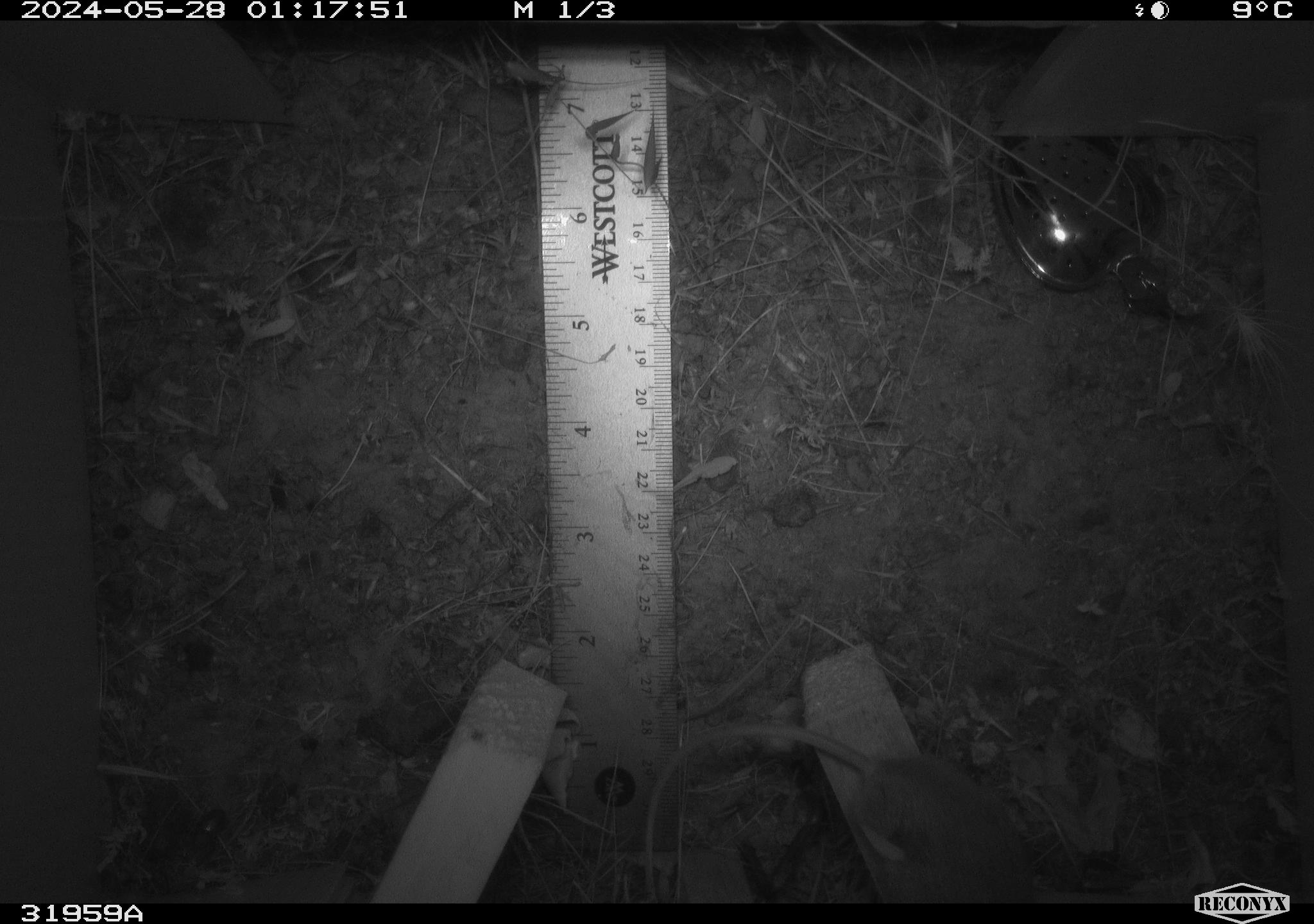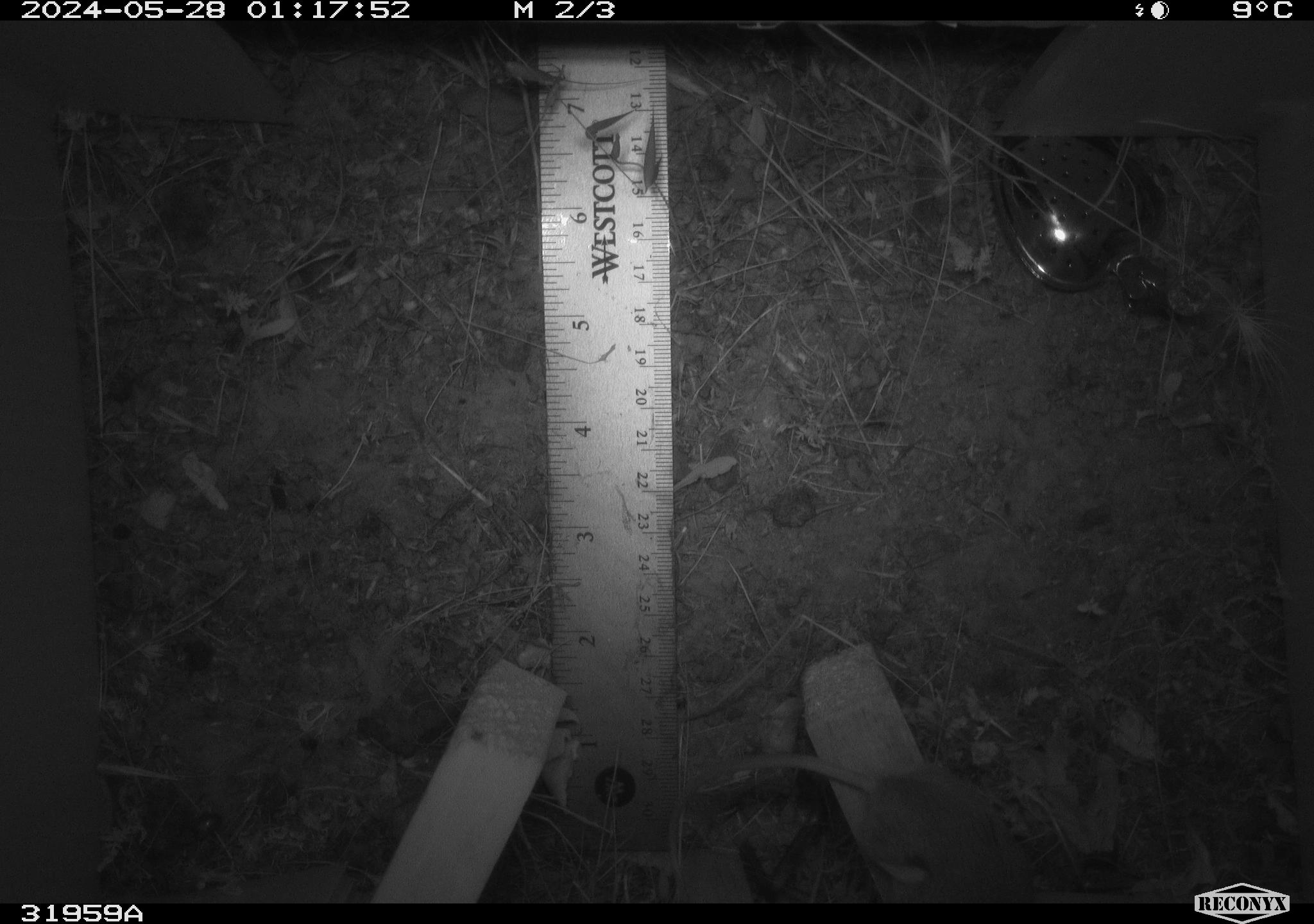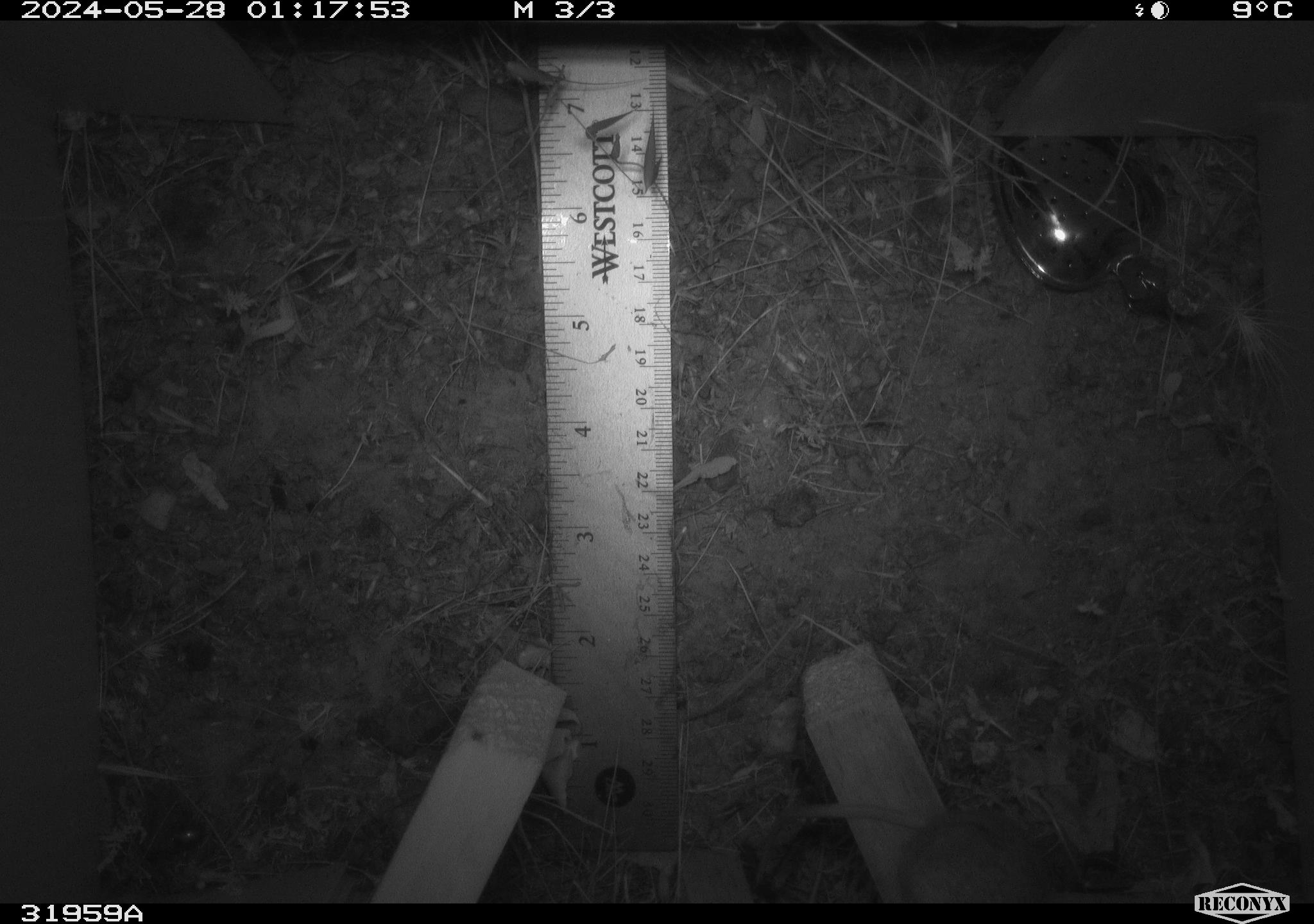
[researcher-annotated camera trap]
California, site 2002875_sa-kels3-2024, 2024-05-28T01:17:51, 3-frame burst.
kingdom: Animalia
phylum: Chordata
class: Mammalia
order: Rodentia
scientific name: Rodentia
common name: rodent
Rodent (Rodentia).